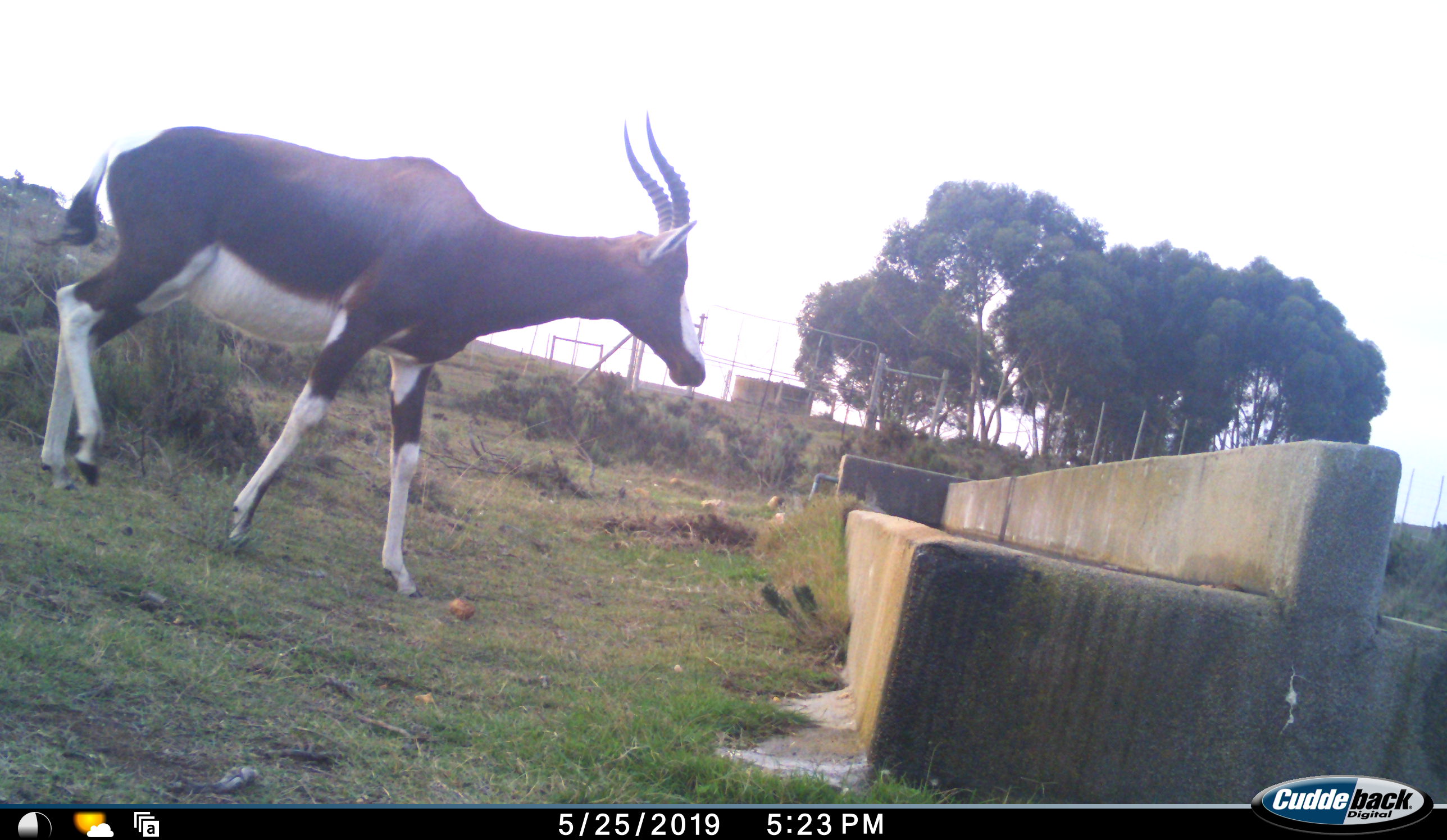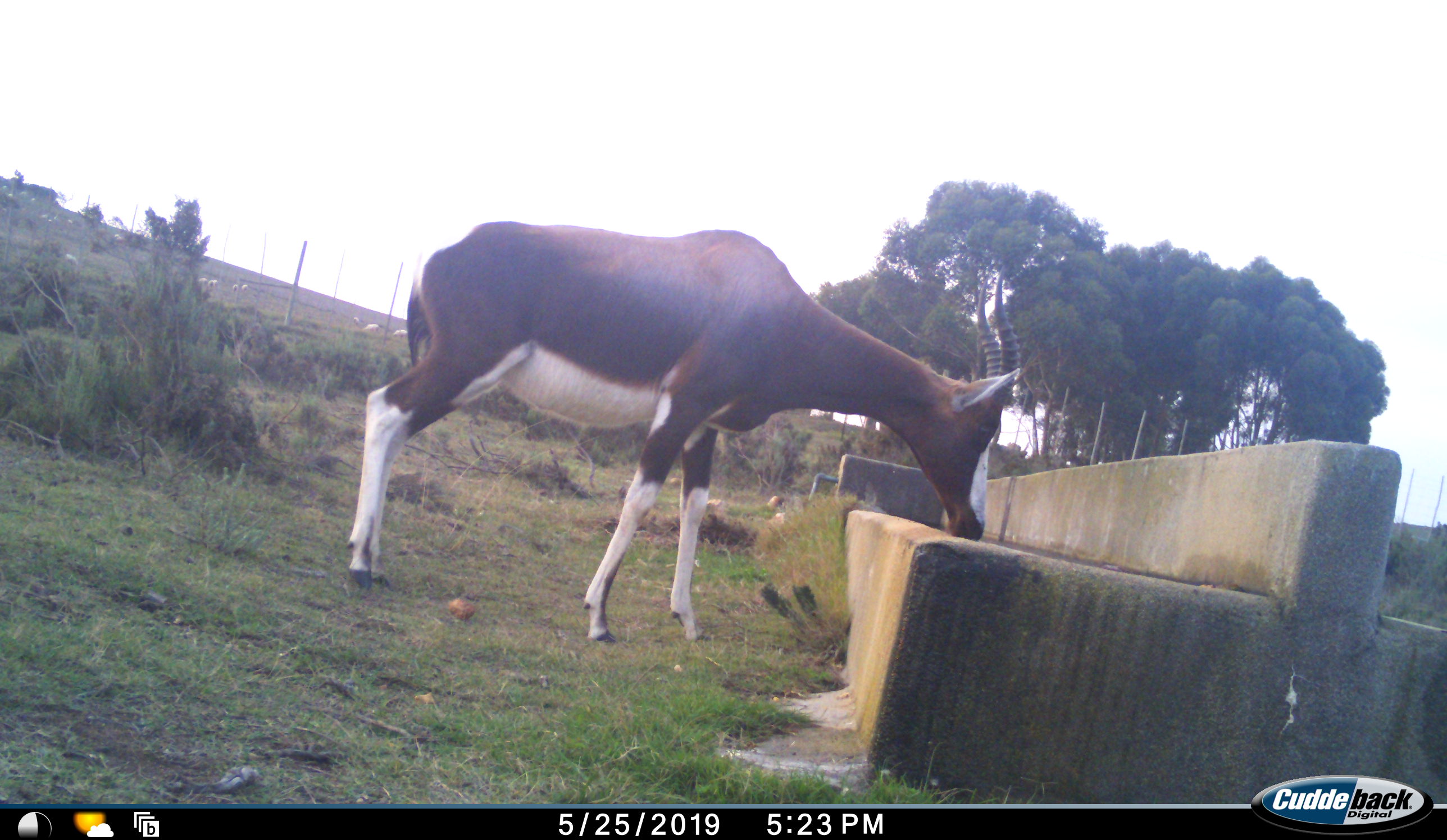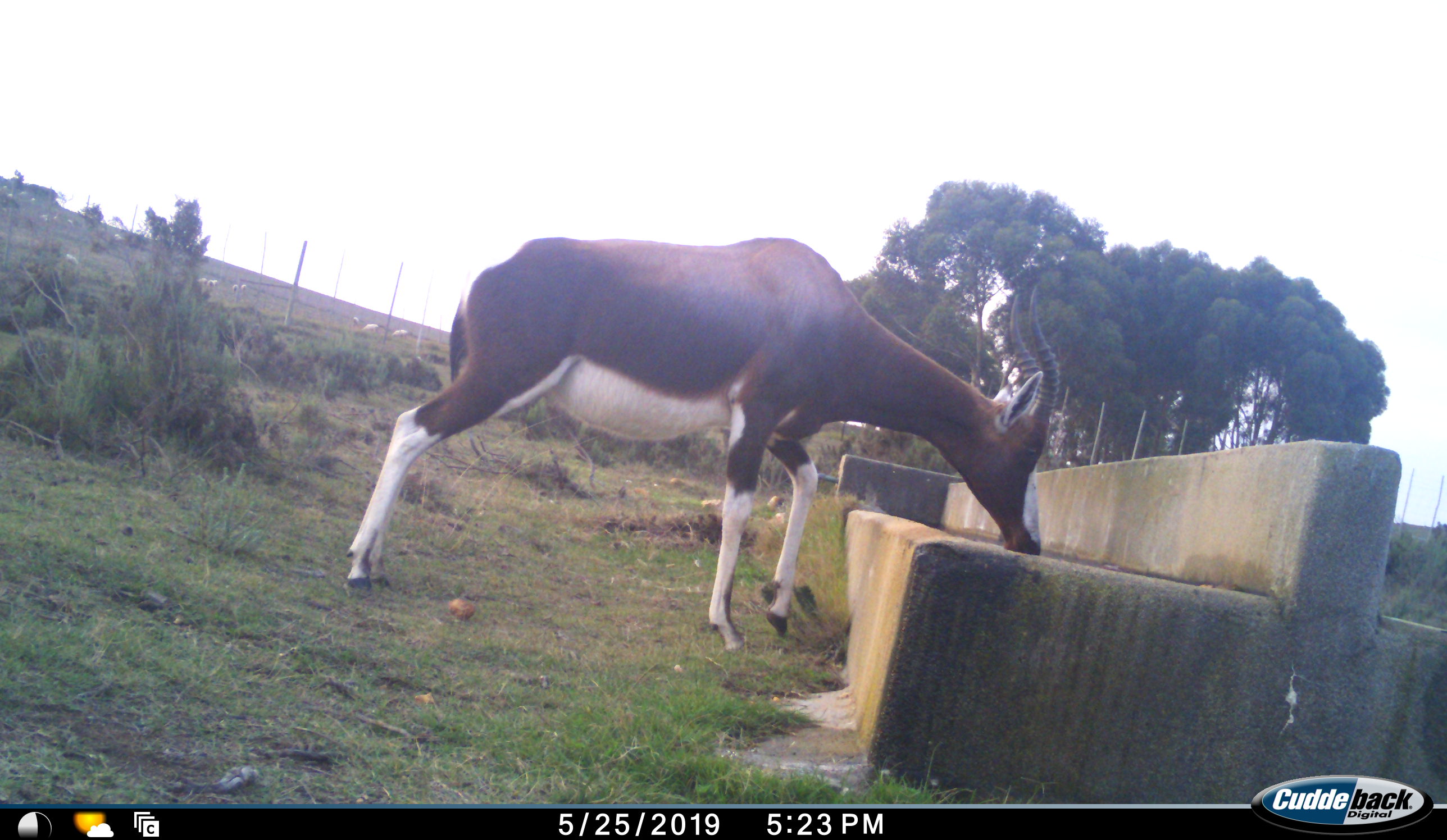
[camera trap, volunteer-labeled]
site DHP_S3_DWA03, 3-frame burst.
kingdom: Animalia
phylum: Chordata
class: Mammalia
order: Artiodactyla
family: Bovidae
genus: Damaliscus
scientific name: Damaliscus pygargus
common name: bontebok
Bontebok (Damaliscus pygargus), count 1. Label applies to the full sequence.